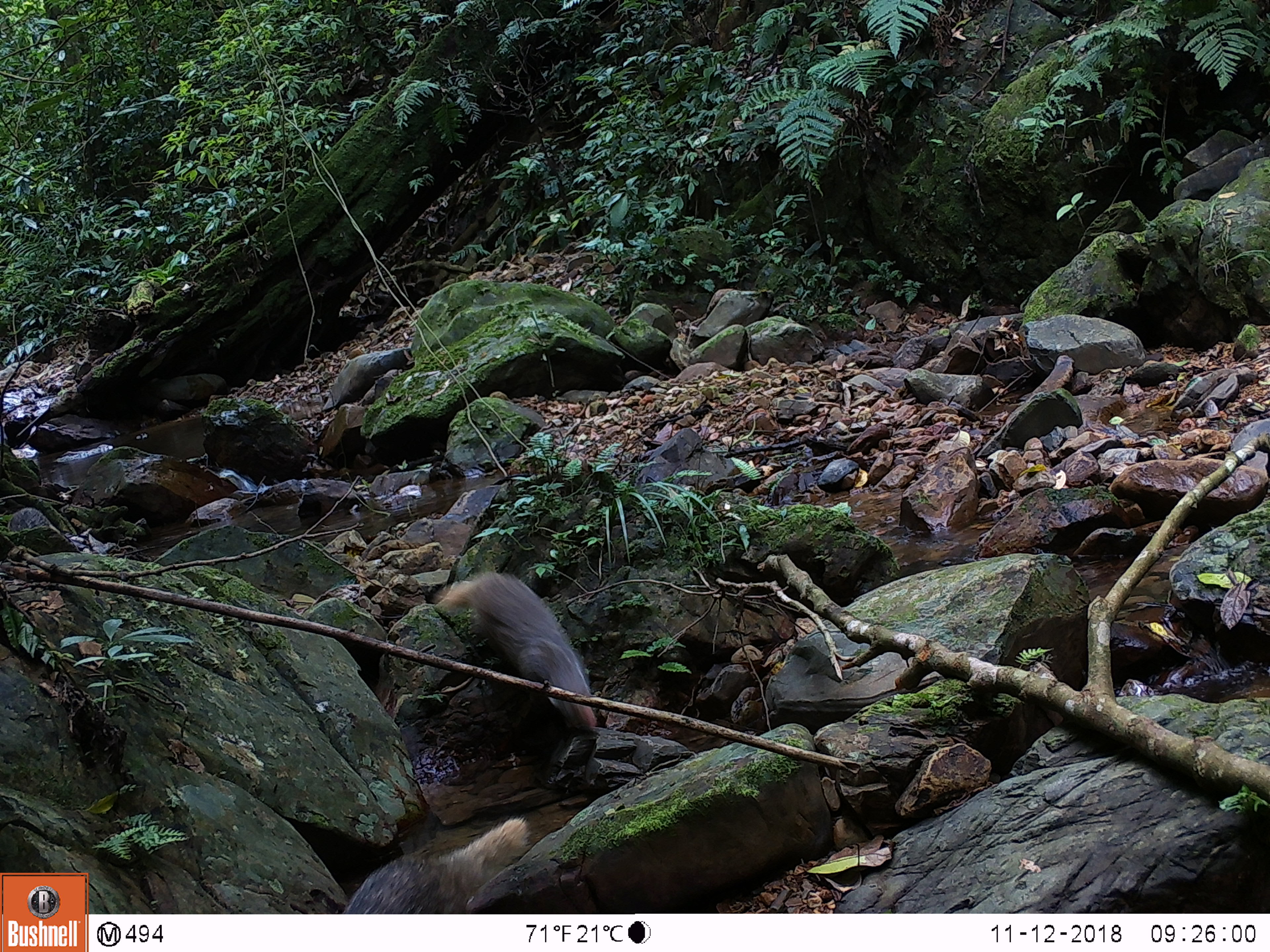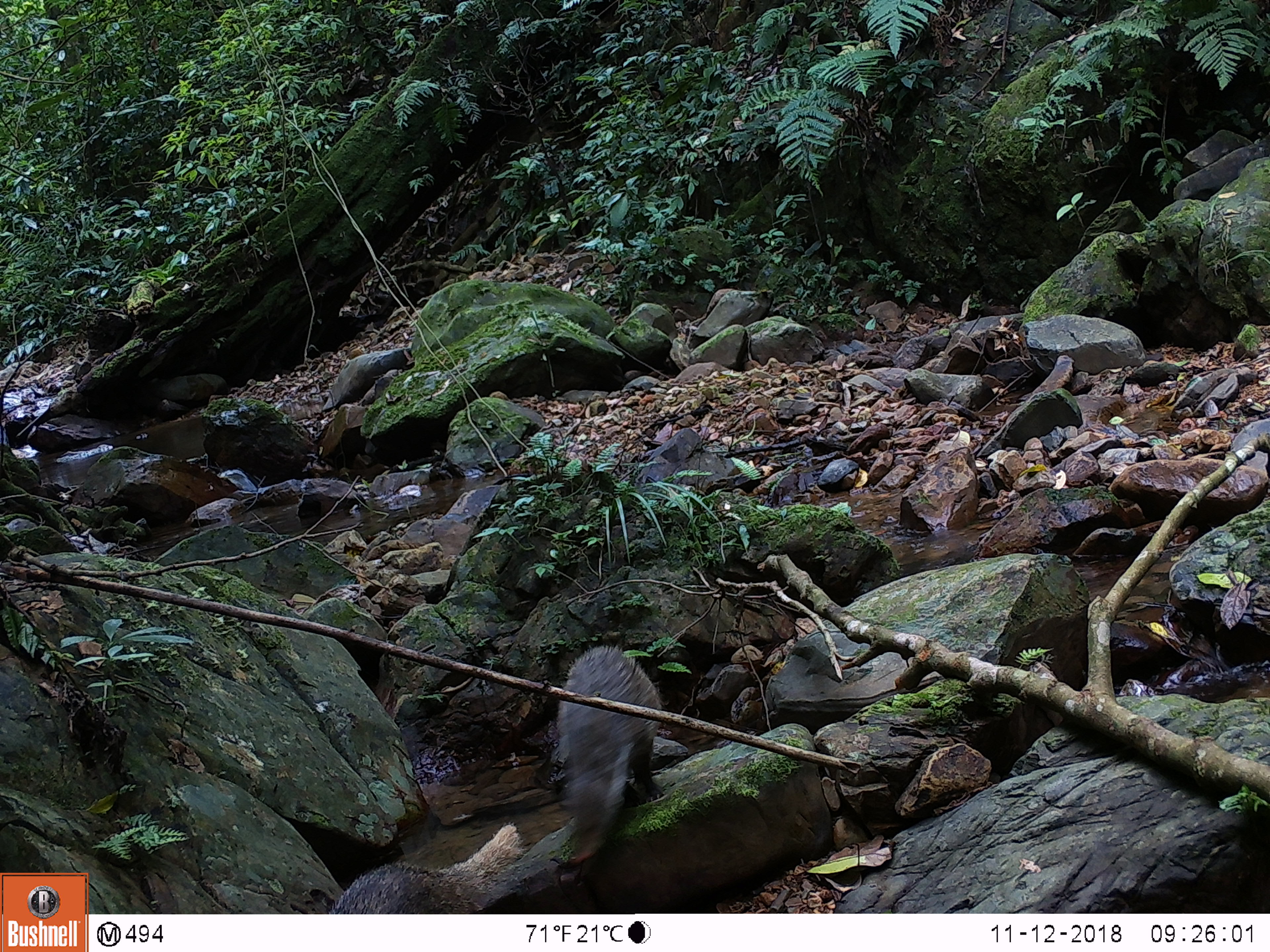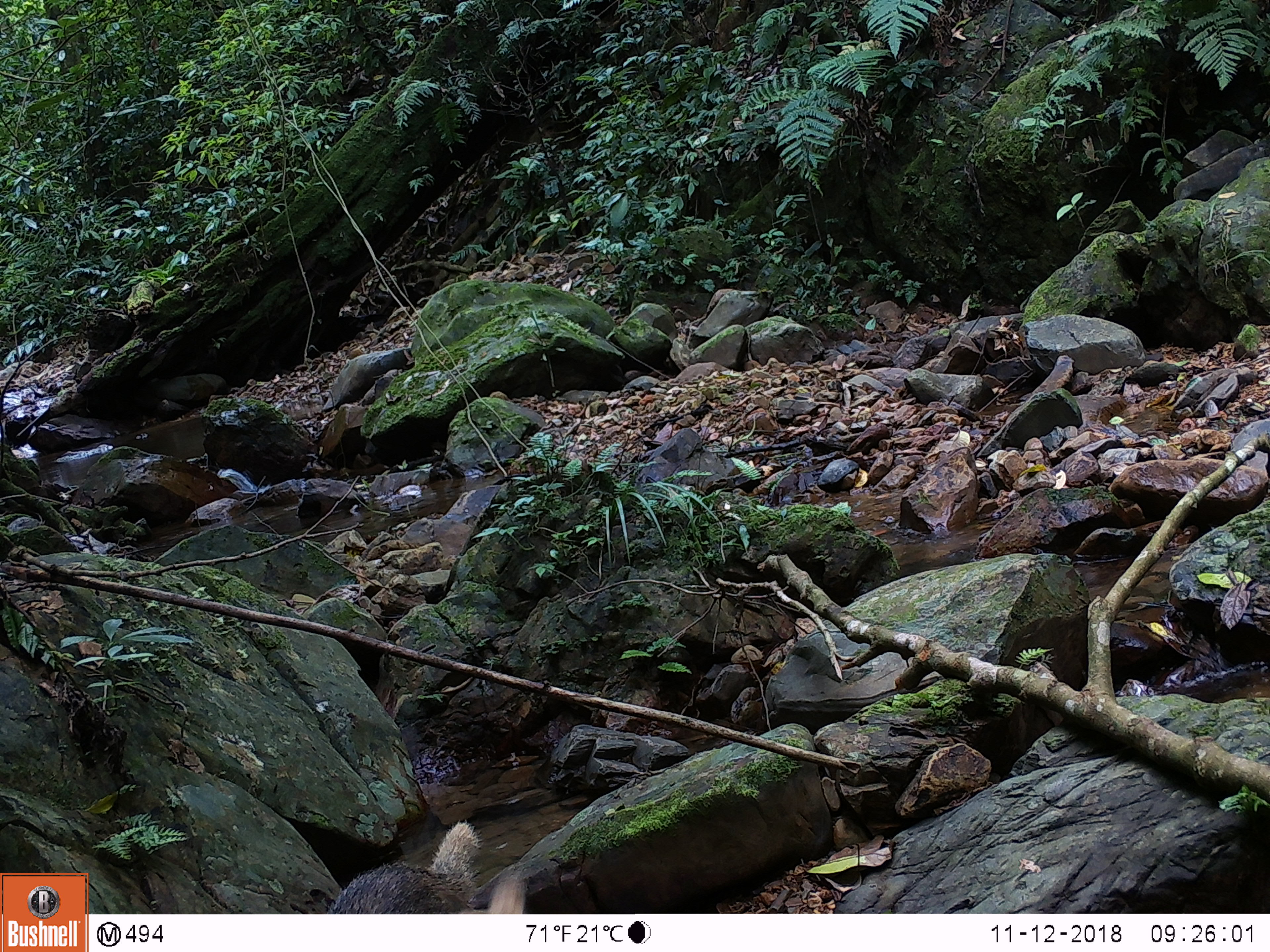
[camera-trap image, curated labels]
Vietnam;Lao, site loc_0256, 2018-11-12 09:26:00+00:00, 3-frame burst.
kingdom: Animalia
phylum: Chordata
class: Mammalia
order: Carnivora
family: Herpestidae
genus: Urva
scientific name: Urva urva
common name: crab-eating mongoose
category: crab eating mongoose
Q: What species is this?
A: Crab eating mongoose (crab-eating mongoose) (Urva urva).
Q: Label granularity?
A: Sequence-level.